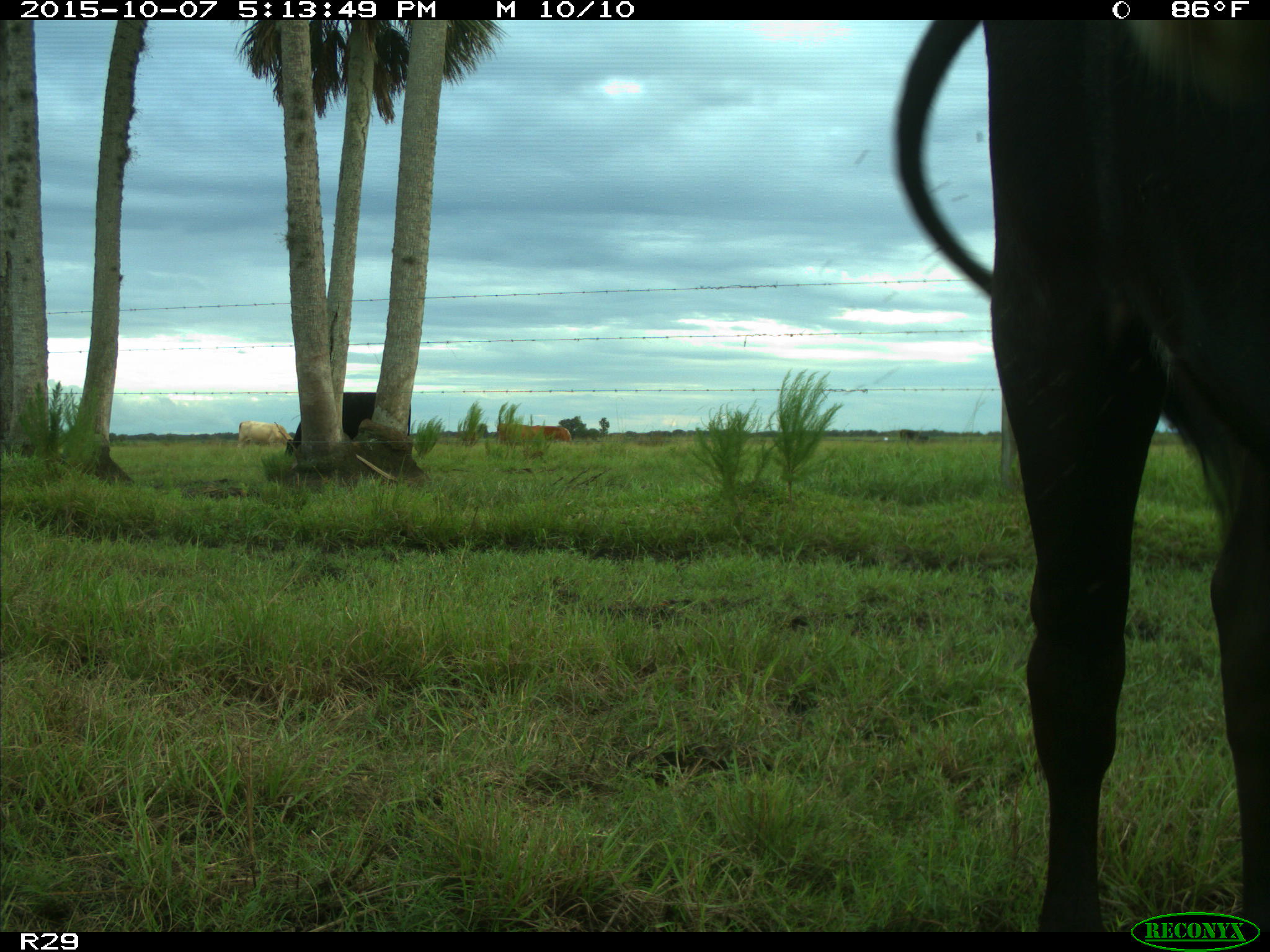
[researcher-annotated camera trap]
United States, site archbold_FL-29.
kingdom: Animalia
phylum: Chordata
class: Mammalia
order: Artiodactyla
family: Bovidae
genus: Bos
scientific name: Bos taurus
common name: domestic cow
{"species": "Bos taurus (domestic cow)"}